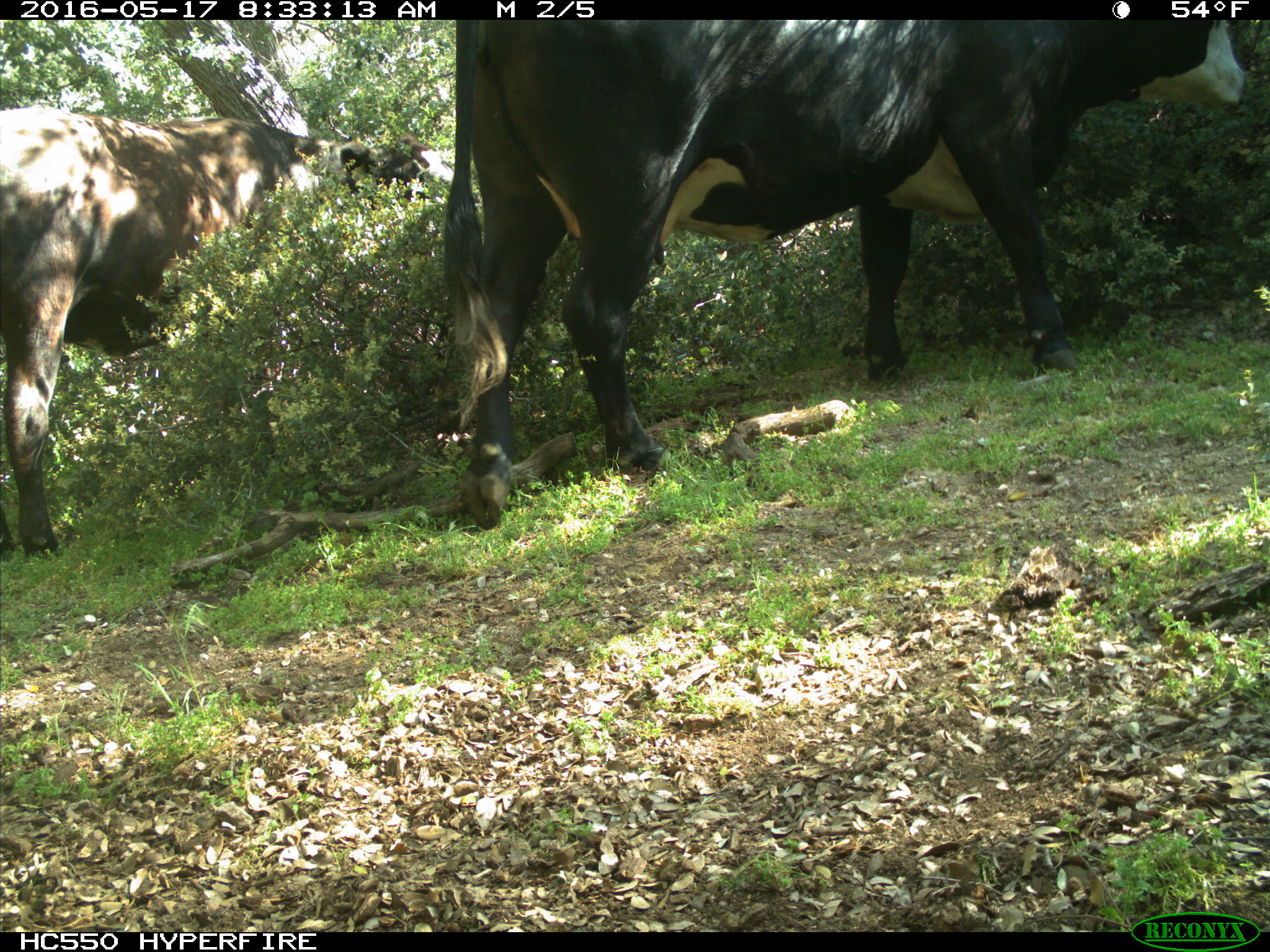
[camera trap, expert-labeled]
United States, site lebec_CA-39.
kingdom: Animalia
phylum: Chordata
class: Mammalia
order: Artiodactyla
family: Bovidae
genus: Bos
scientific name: Bos taurus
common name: domestic cow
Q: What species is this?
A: Bos taurus (domestic cow).